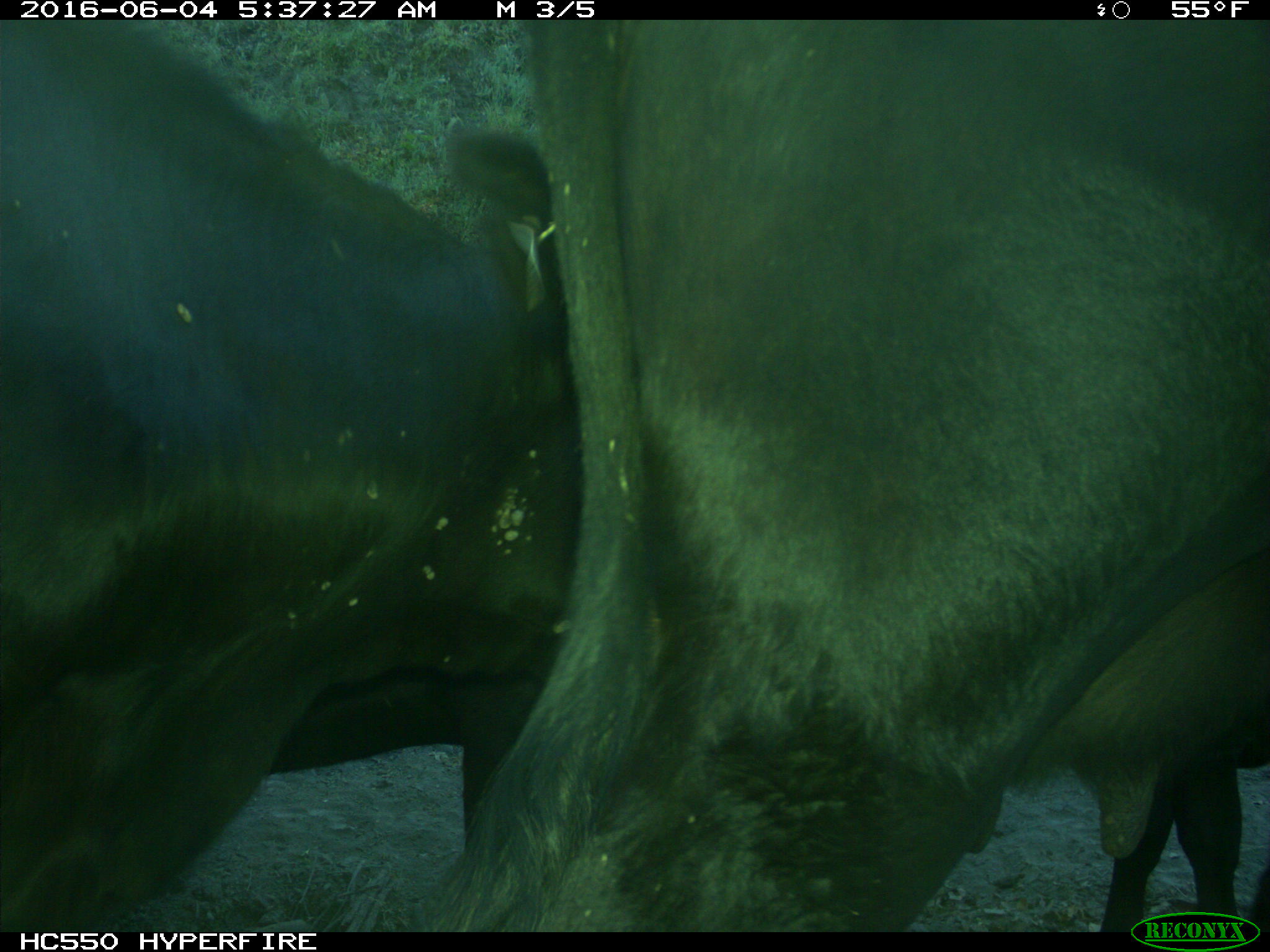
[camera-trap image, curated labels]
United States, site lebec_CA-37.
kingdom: Animalia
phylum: Chordata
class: Mammalia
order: Artiodactyla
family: Bovidae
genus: Bos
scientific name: Bos taurus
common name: domestic cow